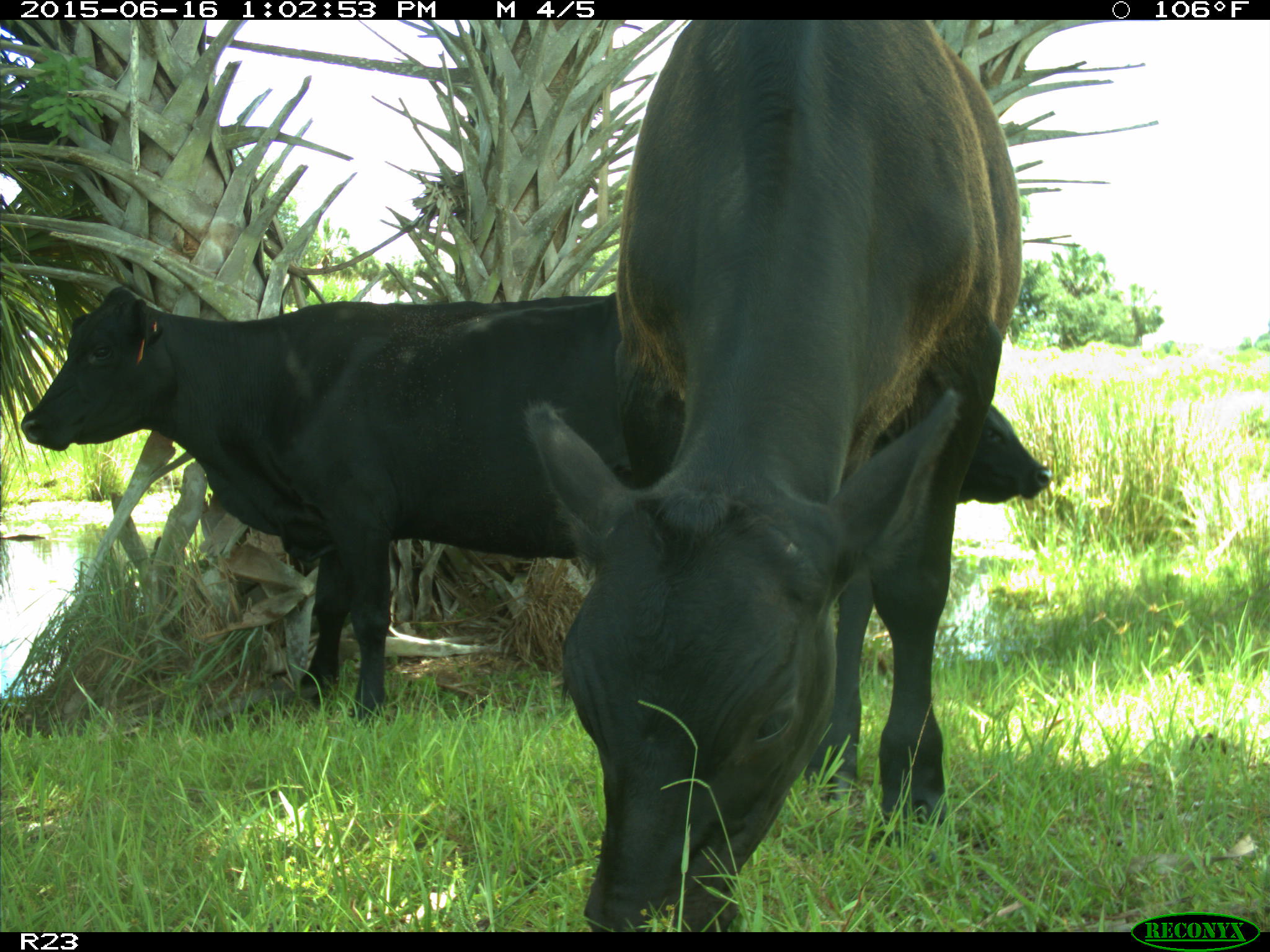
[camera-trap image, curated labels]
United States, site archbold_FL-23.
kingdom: Animalia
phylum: Chordata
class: Mammalia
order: Artiodactyla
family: Bovidae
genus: Bos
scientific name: Bos taurus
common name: domestic cow